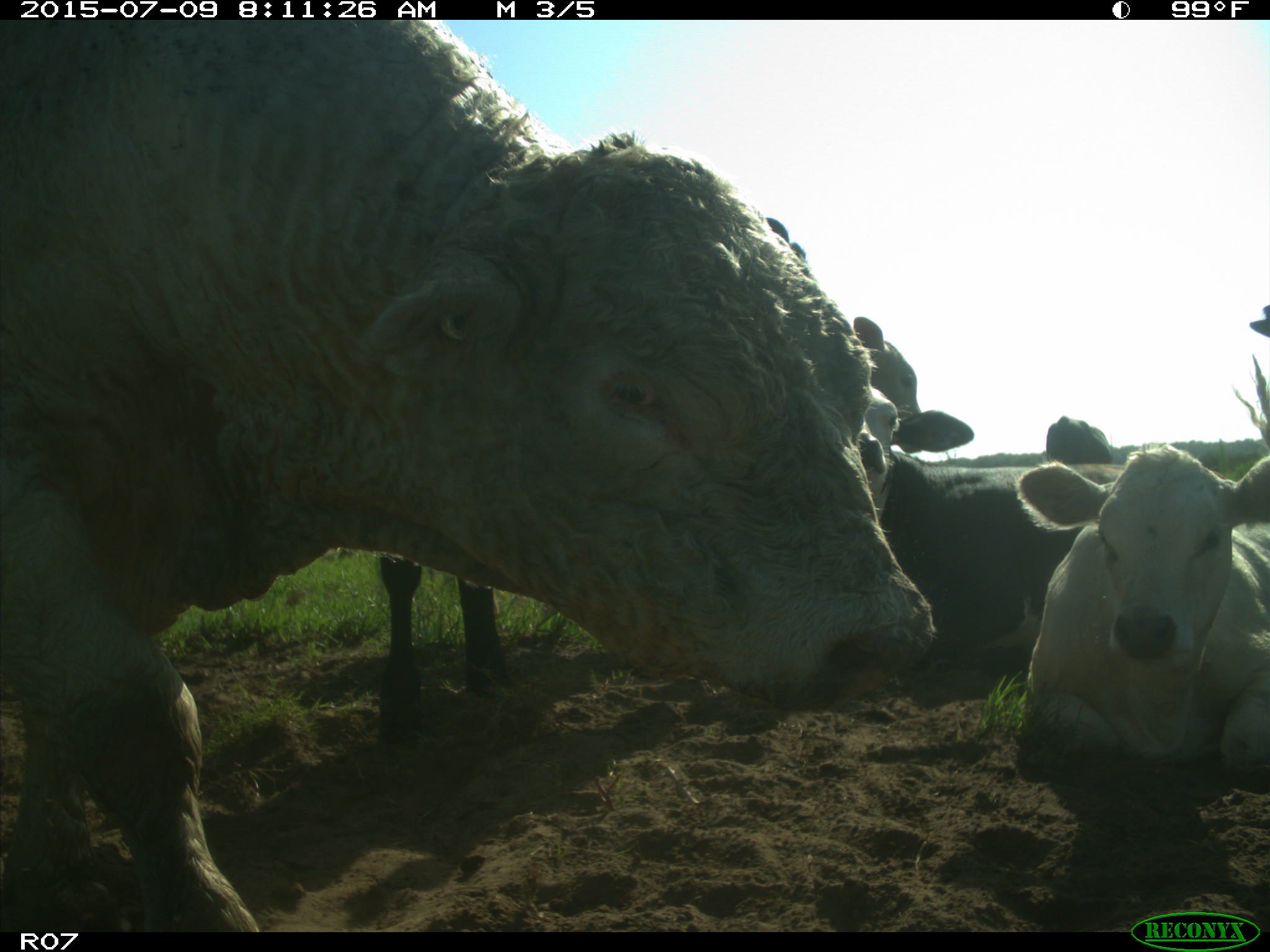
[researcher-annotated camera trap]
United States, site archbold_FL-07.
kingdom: Animalia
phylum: Chordata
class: Mammalia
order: Artiodactyla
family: Bovidae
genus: Bos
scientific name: Bos taurus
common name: domestic cow